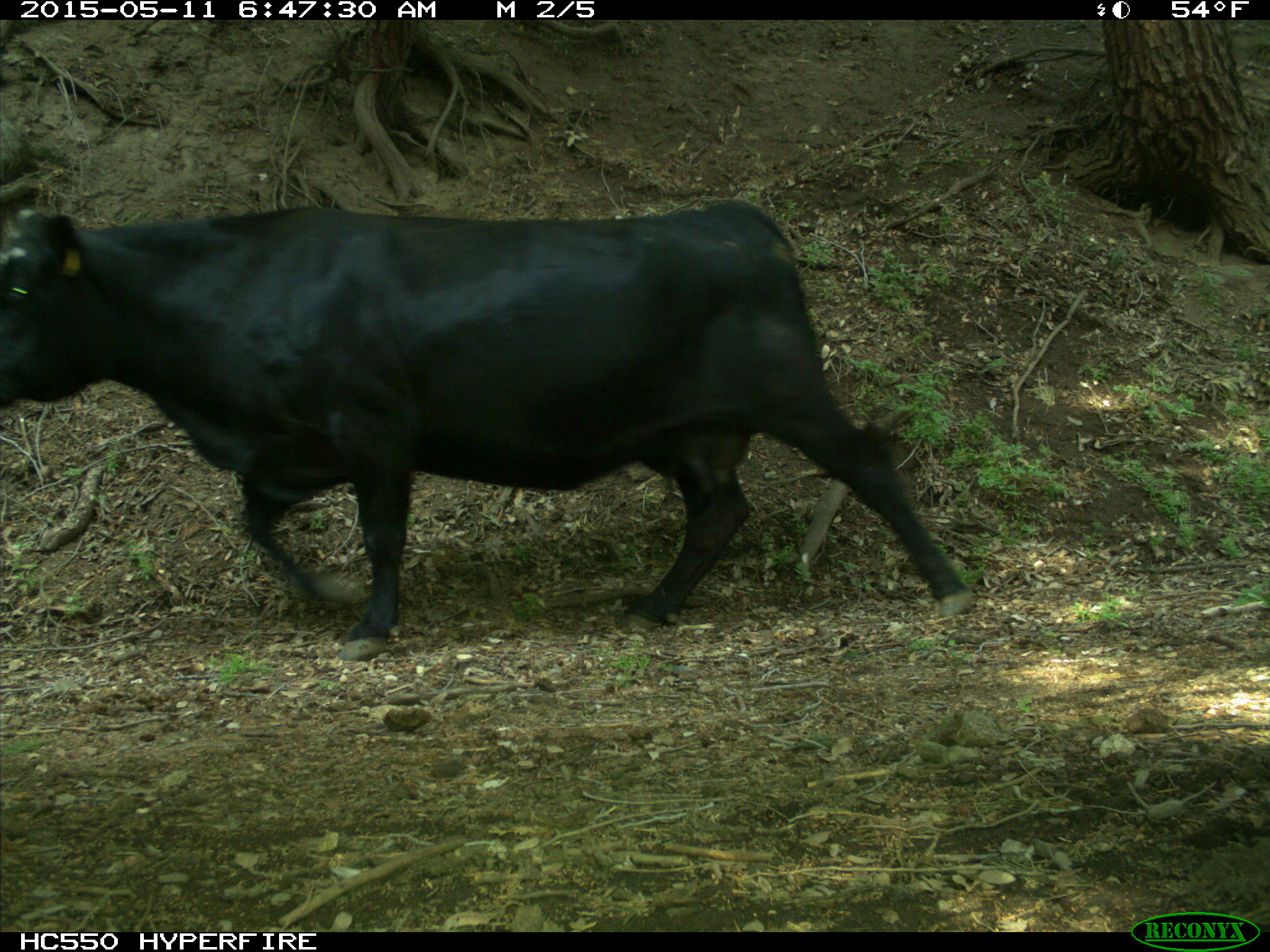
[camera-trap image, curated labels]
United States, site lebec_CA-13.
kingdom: Animalia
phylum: Chordata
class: Mammalia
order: Artiodactyla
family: Bovidae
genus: Bos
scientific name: Bos taurus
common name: domestic cow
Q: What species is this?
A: Bos taurus (domestic cow).